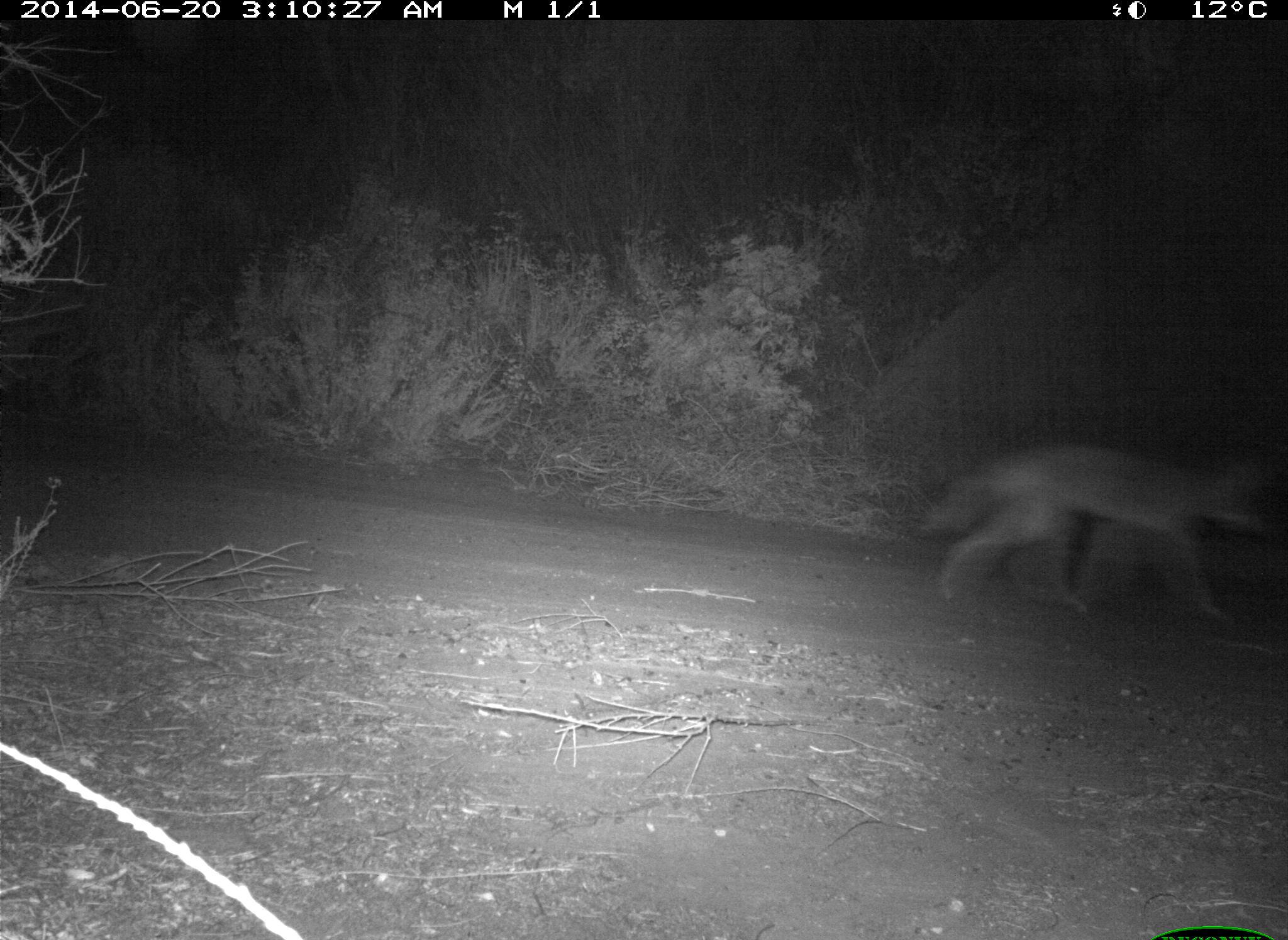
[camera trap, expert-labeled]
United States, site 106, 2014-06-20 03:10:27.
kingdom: Animalia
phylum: Chordata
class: Mammalia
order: Carnivora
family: Canidae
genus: Canis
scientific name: Canis latrans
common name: coyote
Coyote (Canis latrans).